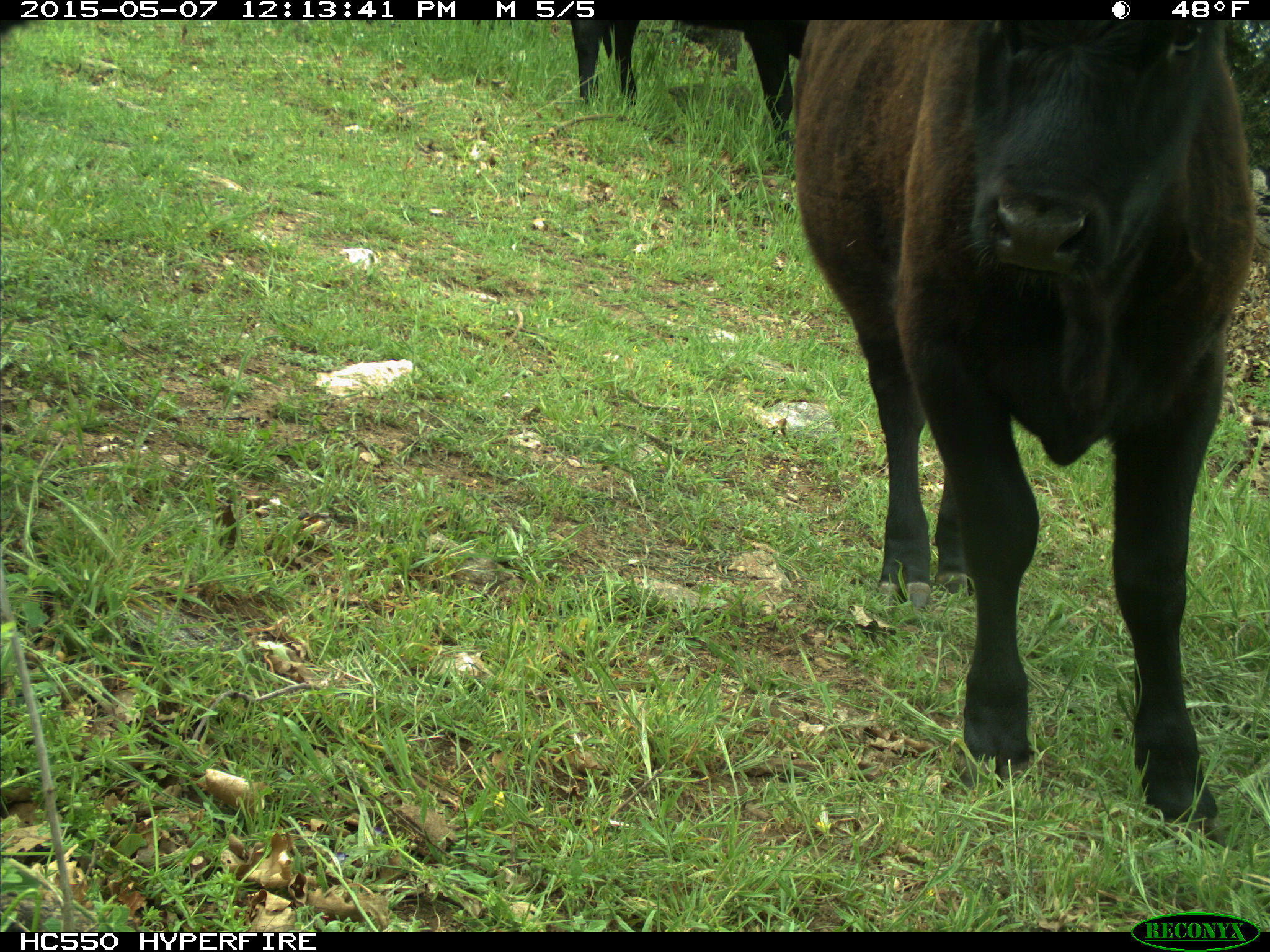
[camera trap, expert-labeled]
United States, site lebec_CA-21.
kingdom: Animalia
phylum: Chordata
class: Mammalia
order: Artiodactyla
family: Bovidae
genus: Bos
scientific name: Bos taurus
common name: domestic cow